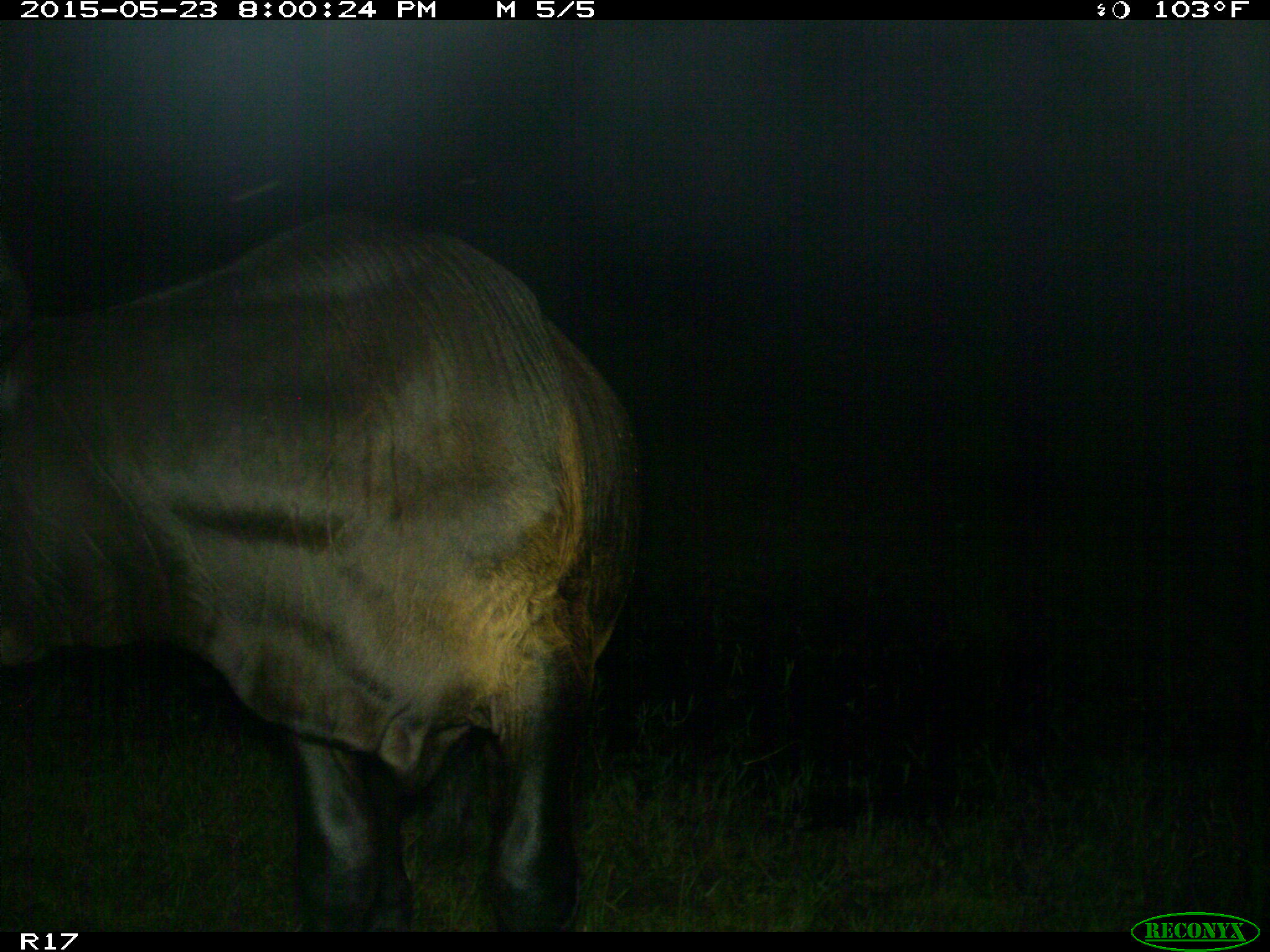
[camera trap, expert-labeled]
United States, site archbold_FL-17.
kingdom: Animalia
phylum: Chordata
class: Mammalia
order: Artiodactyla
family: Bovidae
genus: Bos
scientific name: Bos taurus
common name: domestic cow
Bos taurus (domestic cow).